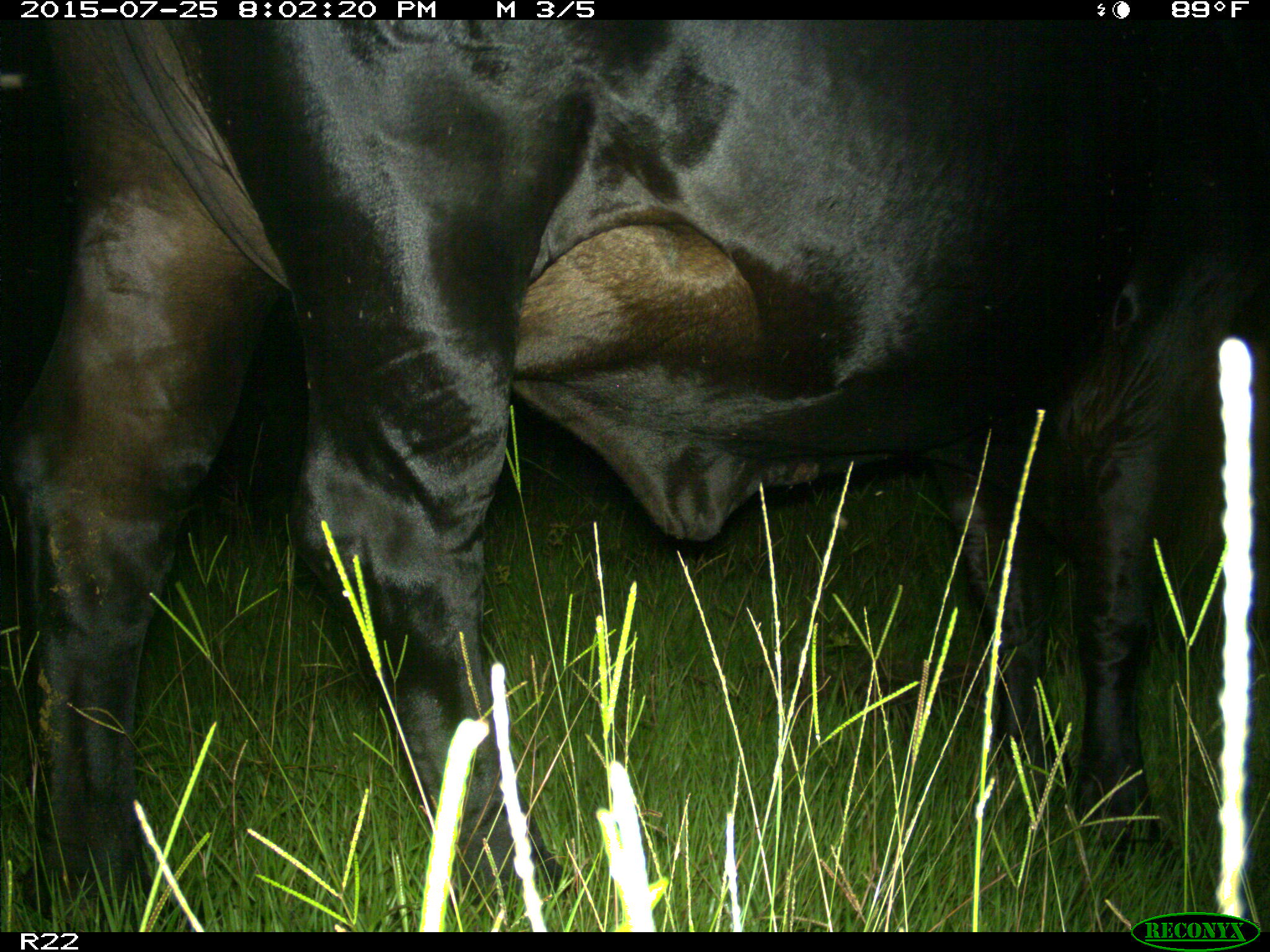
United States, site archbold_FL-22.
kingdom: Animalia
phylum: Chordata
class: Mammalia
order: Artiodactyla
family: Bovidae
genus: Bos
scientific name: Bos taurus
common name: domestic cow